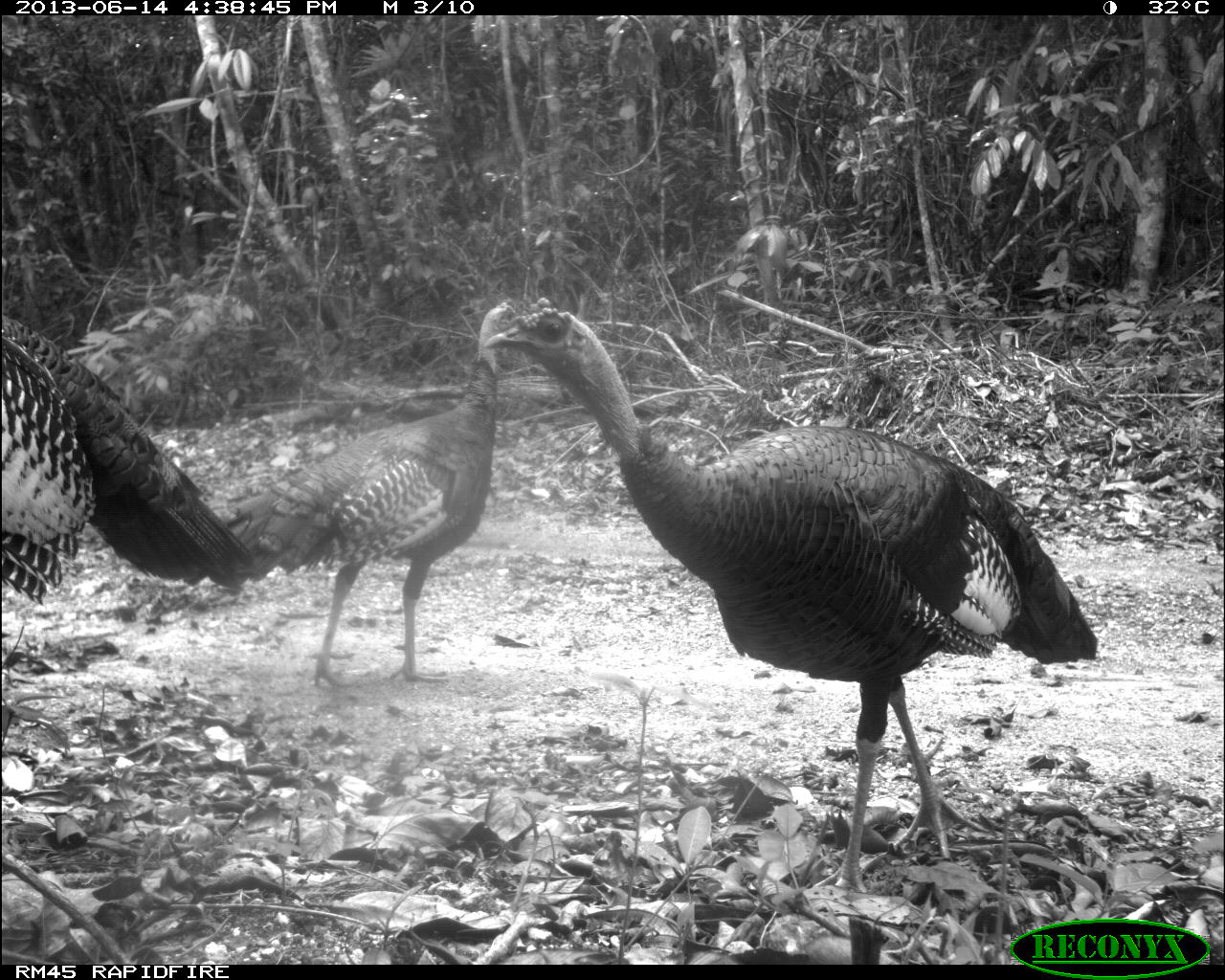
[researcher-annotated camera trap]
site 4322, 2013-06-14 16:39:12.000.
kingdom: Animalia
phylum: Chordata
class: Aves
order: Galliformes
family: Phasianidae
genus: Meleagris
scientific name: Meleagris ocellata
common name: ocellated turkey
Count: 3.